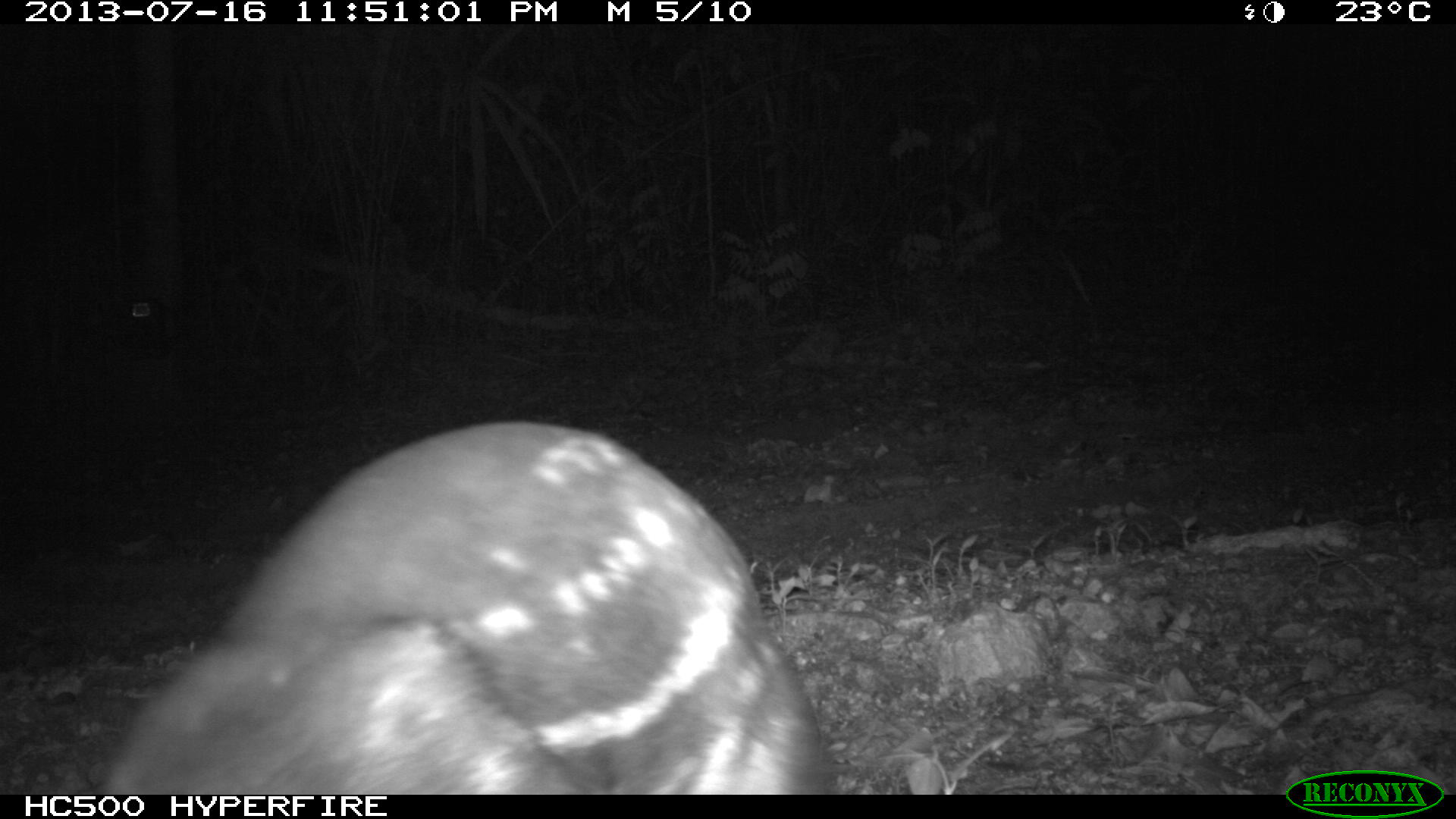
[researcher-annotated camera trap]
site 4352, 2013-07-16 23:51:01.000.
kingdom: Animalia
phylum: Chordata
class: Mammalia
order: Rodentia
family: Cuniculidae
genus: Cuniculus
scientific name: Cuniculus paca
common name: lowland paca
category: agouti paca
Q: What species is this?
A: Agouti paca (lowland paca) (Cuniculus paca).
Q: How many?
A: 1.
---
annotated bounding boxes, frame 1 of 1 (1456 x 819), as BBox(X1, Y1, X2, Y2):
agouti paca: BBox(97, 413, 841, 791)